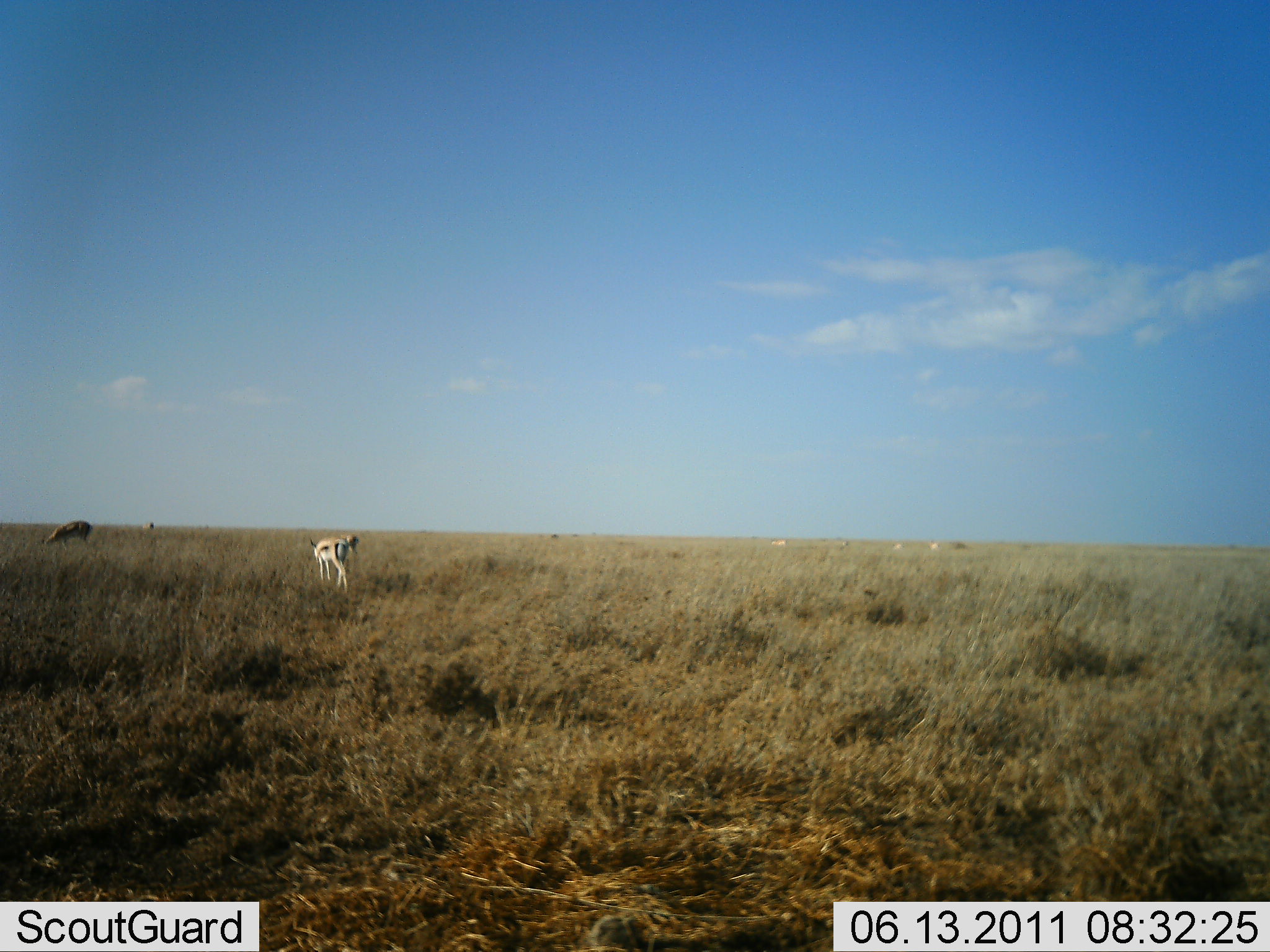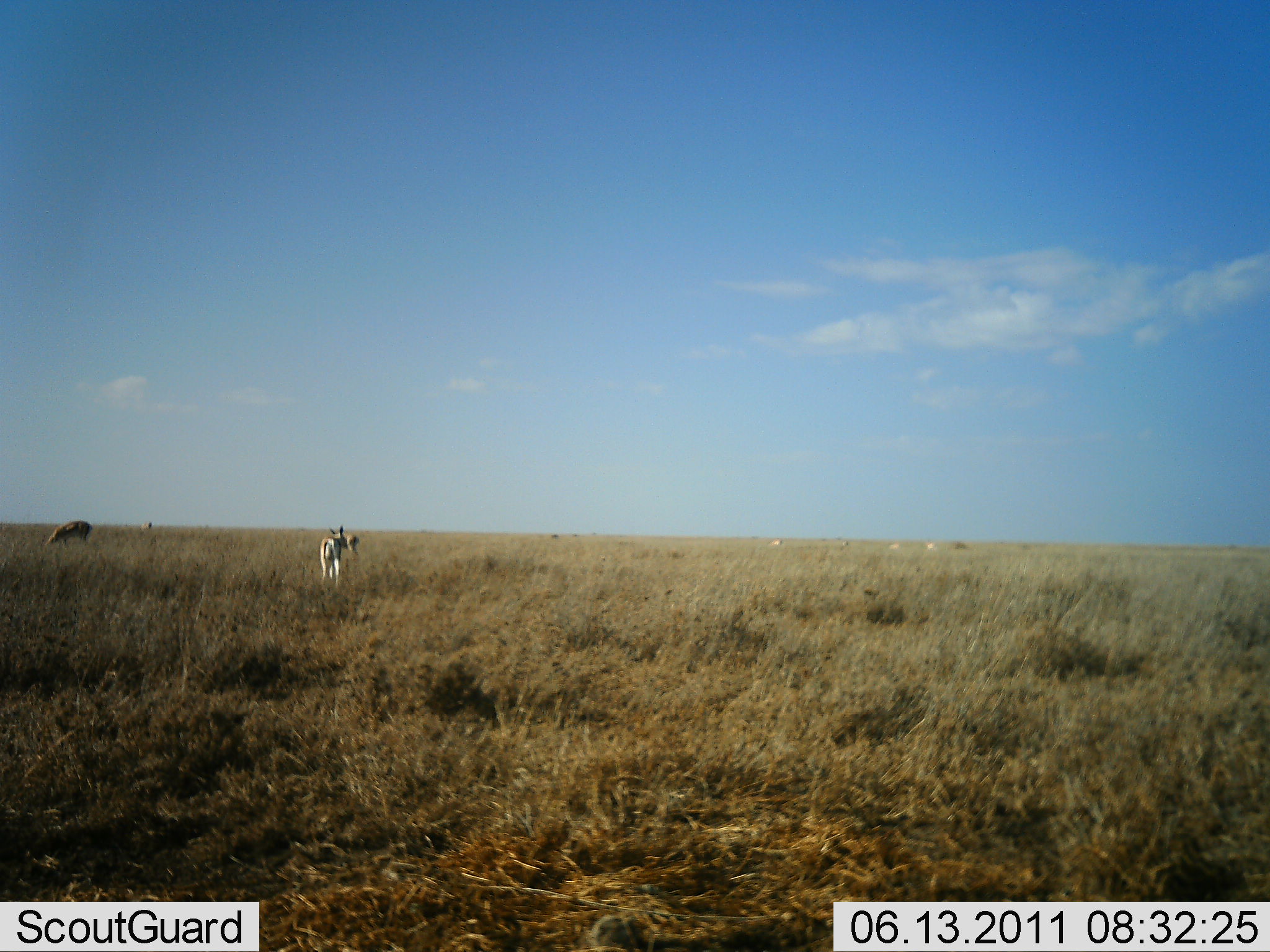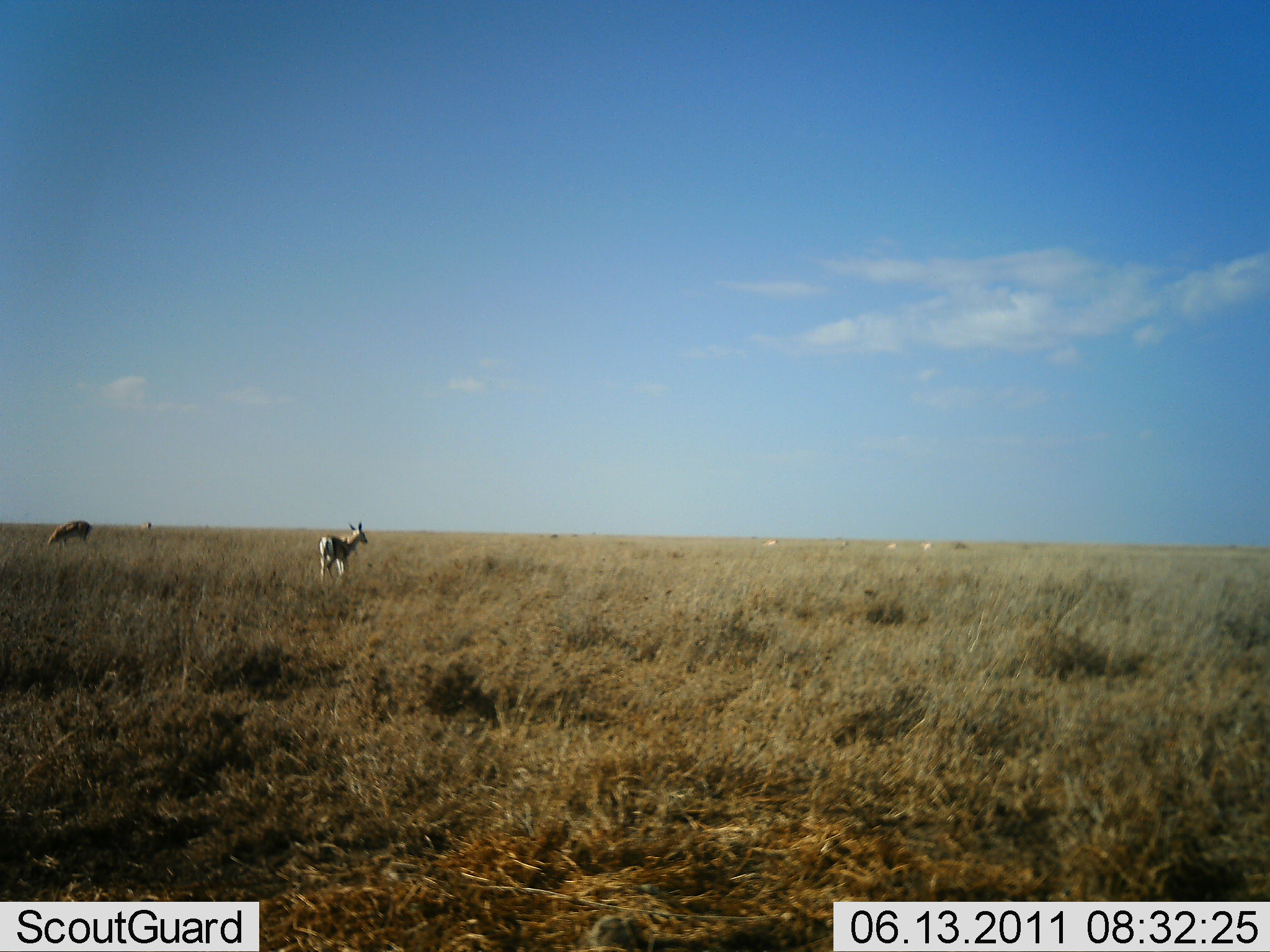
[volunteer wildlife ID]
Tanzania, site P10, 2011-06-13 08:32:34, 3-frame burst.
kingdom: Animalia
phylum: Chordata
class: Mammalia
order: Artiodactyla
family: Bovidae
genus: Eudorcas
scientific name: Eudorcas thomsonii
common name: thomson's gazelle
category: gazellethomsons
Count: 6.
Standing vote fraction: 60%.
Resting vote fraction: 0%.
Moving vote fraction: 10%.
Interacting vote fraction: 0%.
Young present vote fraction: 0%.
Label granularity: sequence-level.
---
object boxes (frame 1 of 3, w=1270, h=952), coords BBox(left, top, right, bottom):
animal: BBox(309, 536, 350, 592); BBox(38, 519, 92, 554)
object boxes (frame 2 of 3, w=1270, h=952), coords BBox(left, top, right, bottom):
animal: BBox(38, 519, 94, 561); BBox(318, 525, 343, 588)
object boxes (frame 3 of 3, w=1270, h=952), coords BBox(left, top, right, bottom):
animal: BBox(318, 521, 368, 587); BBox(41, 520, 94, 555); BBox(339, 533, 366, 559)